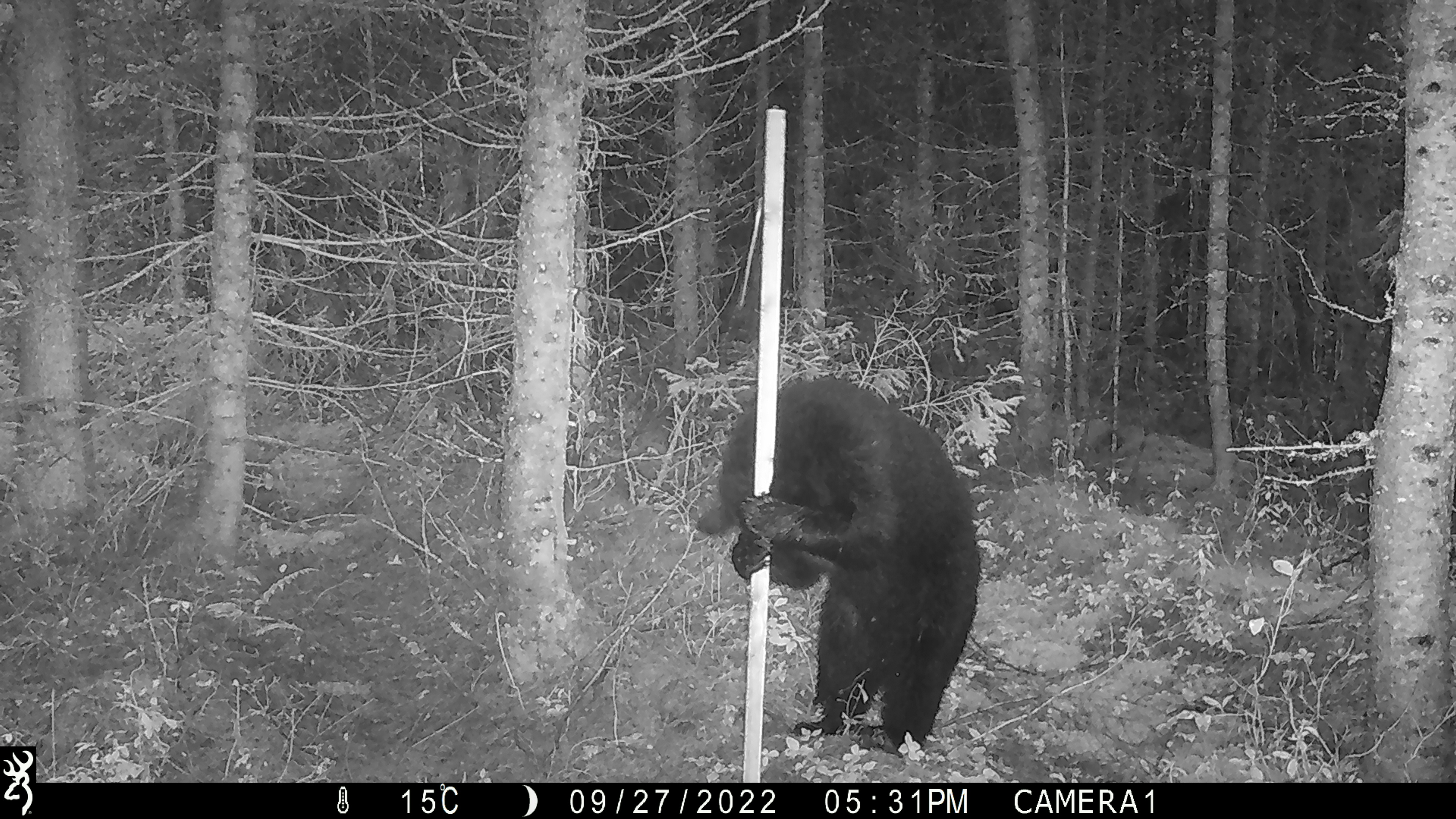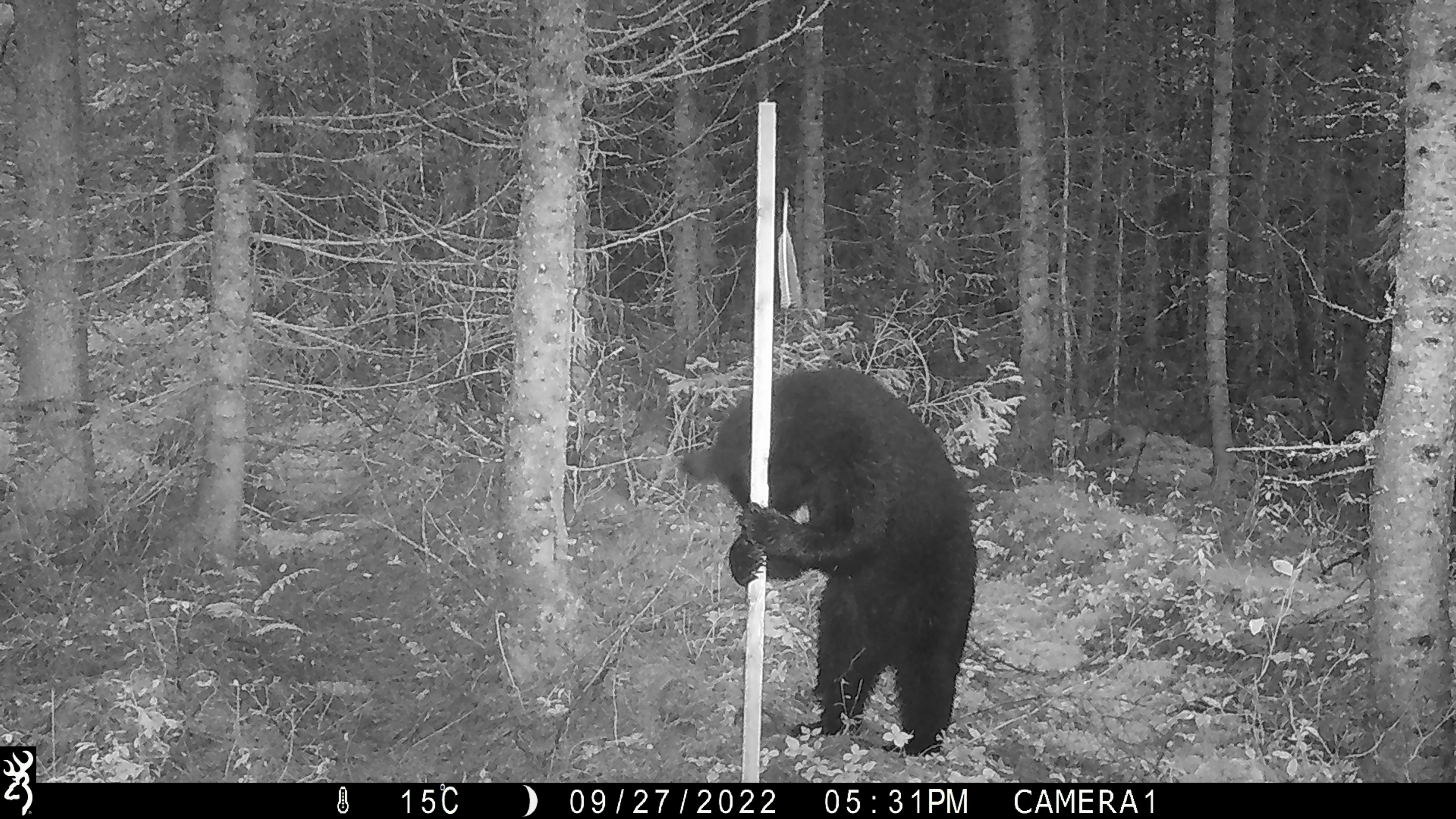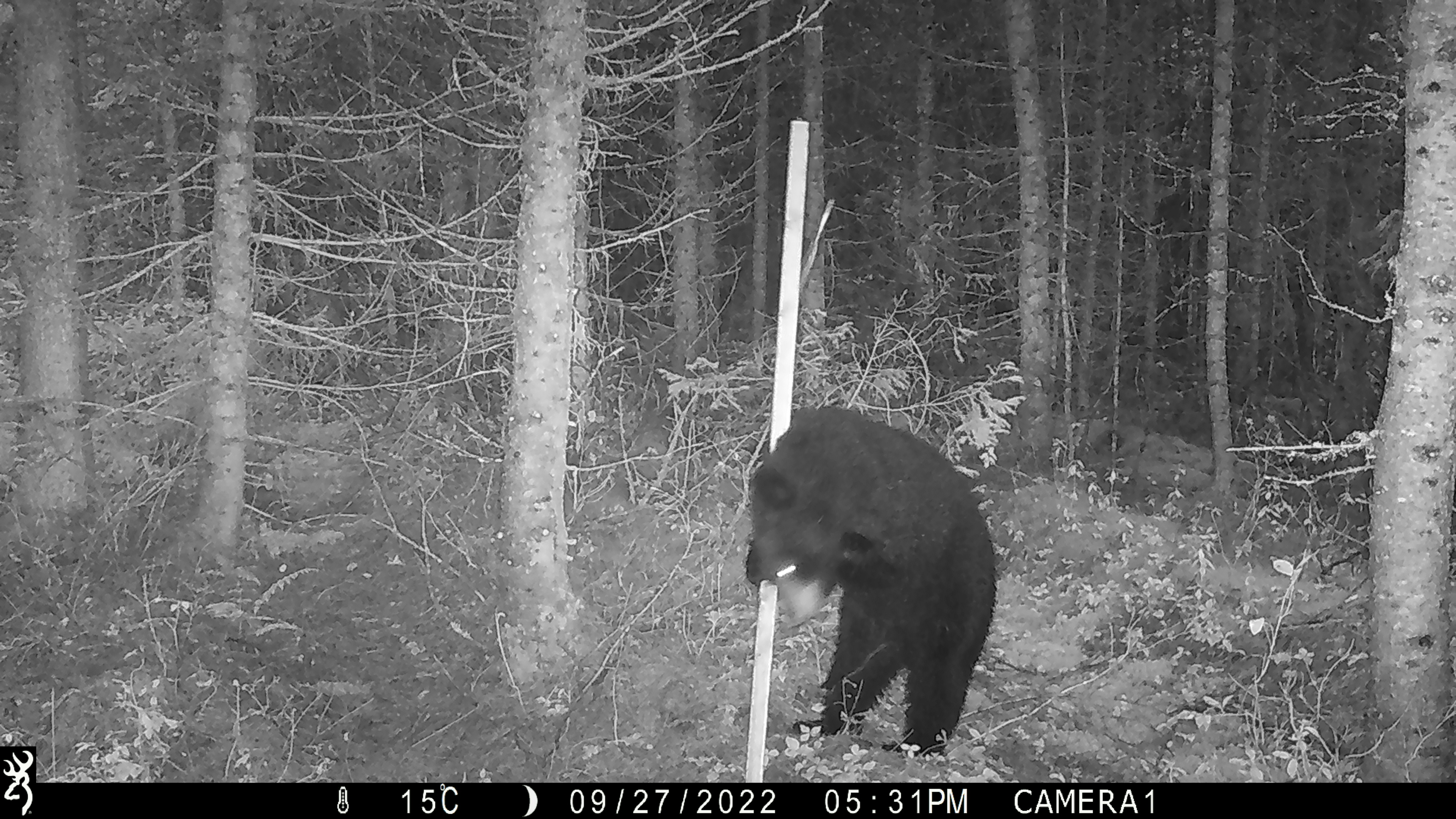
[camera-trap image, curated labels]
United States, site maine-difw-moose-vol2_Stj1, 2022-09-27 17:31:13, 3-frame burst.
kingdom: Animalia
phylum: Chordata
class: Mammalia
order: Carnivora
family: Ursidae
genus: Ursus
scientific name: Ursus americanus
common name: black bear